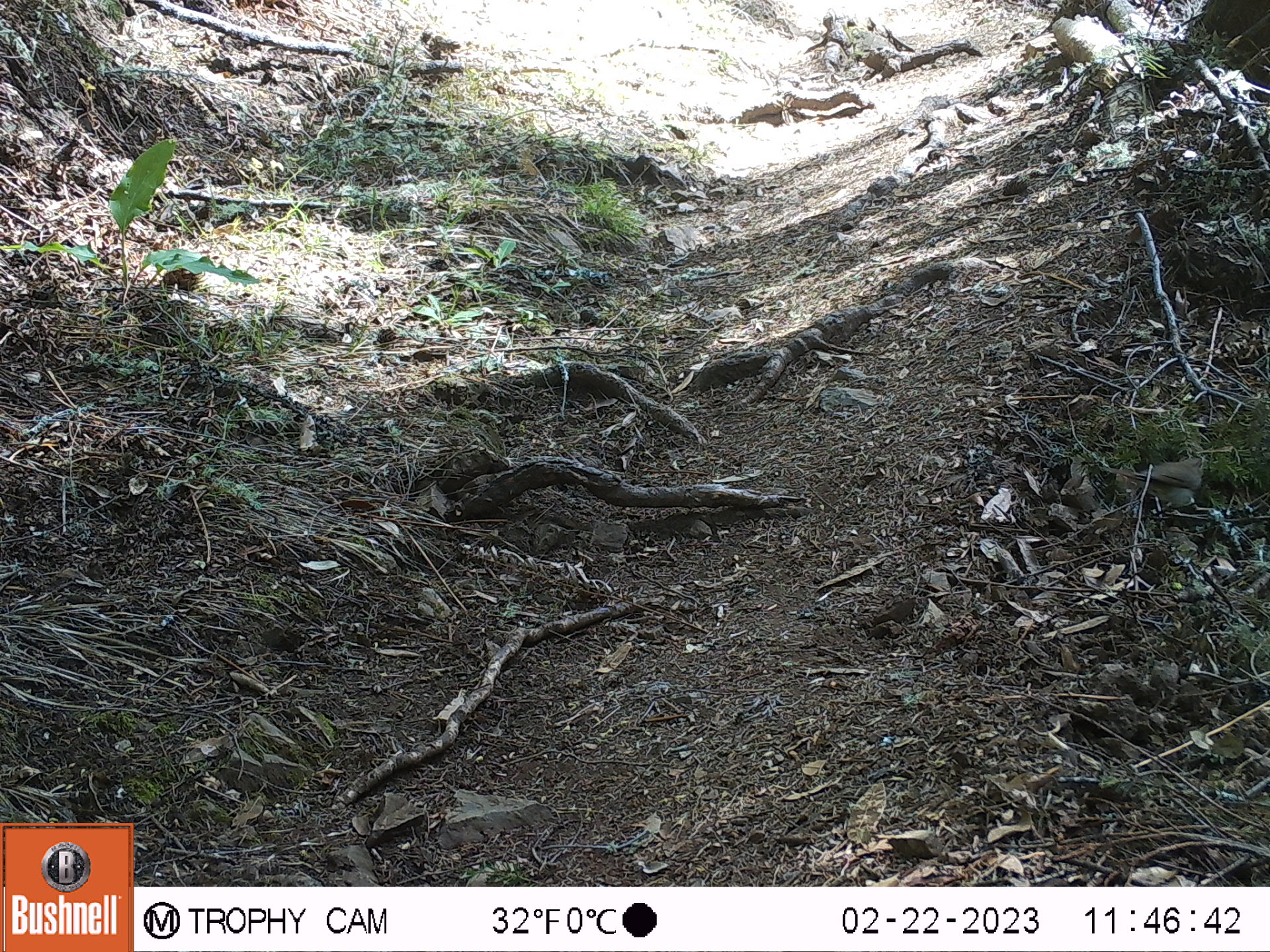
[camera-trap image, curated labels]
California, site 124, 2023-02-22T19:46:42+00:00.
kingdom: Animalia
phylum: Chordata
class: Aves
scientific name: Aves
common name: bird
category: unknown bird